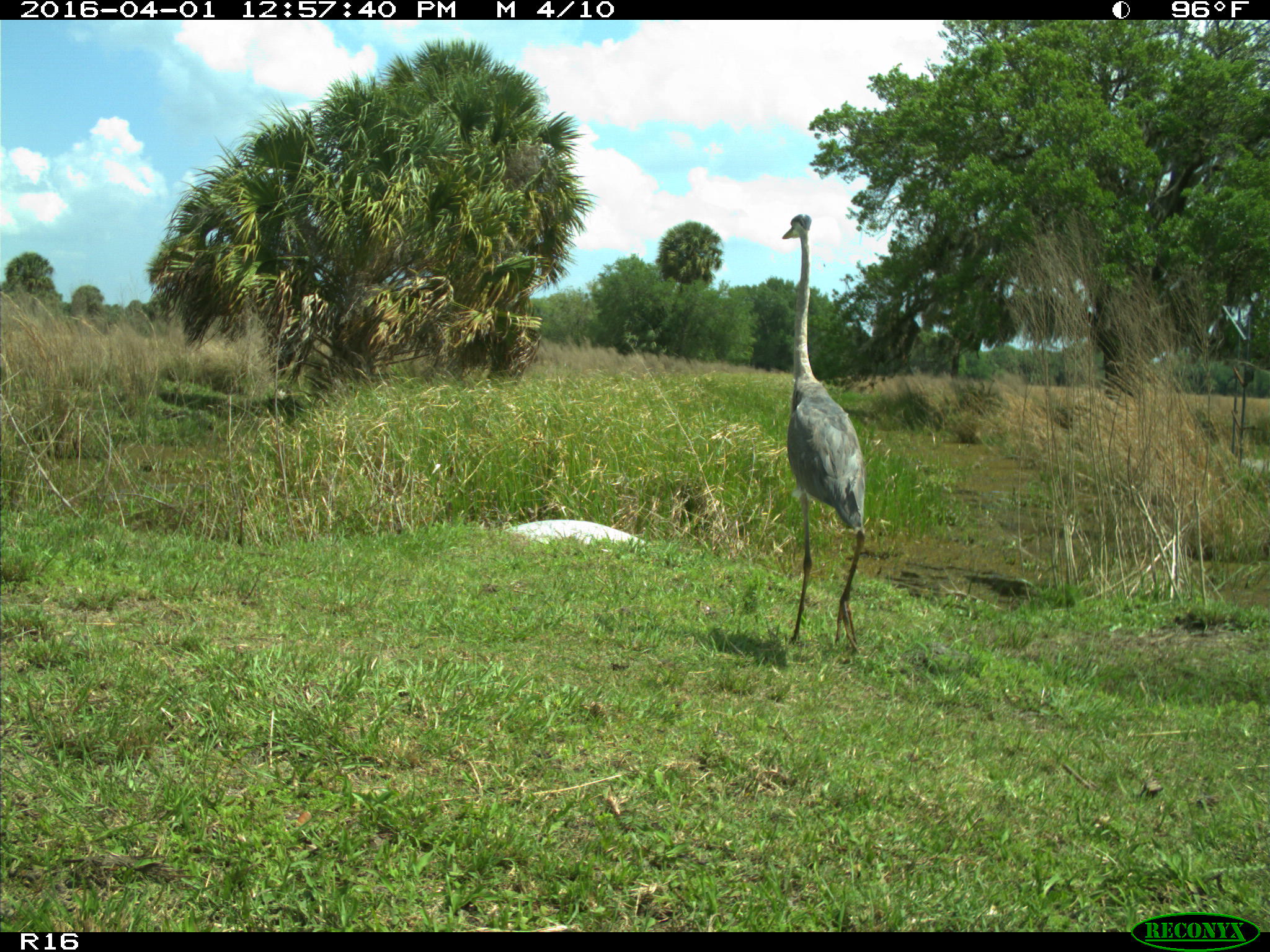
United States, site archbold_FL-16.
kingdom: Animalia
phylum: Chordata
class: Aves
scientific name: Aves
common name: birds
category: unidentified bird